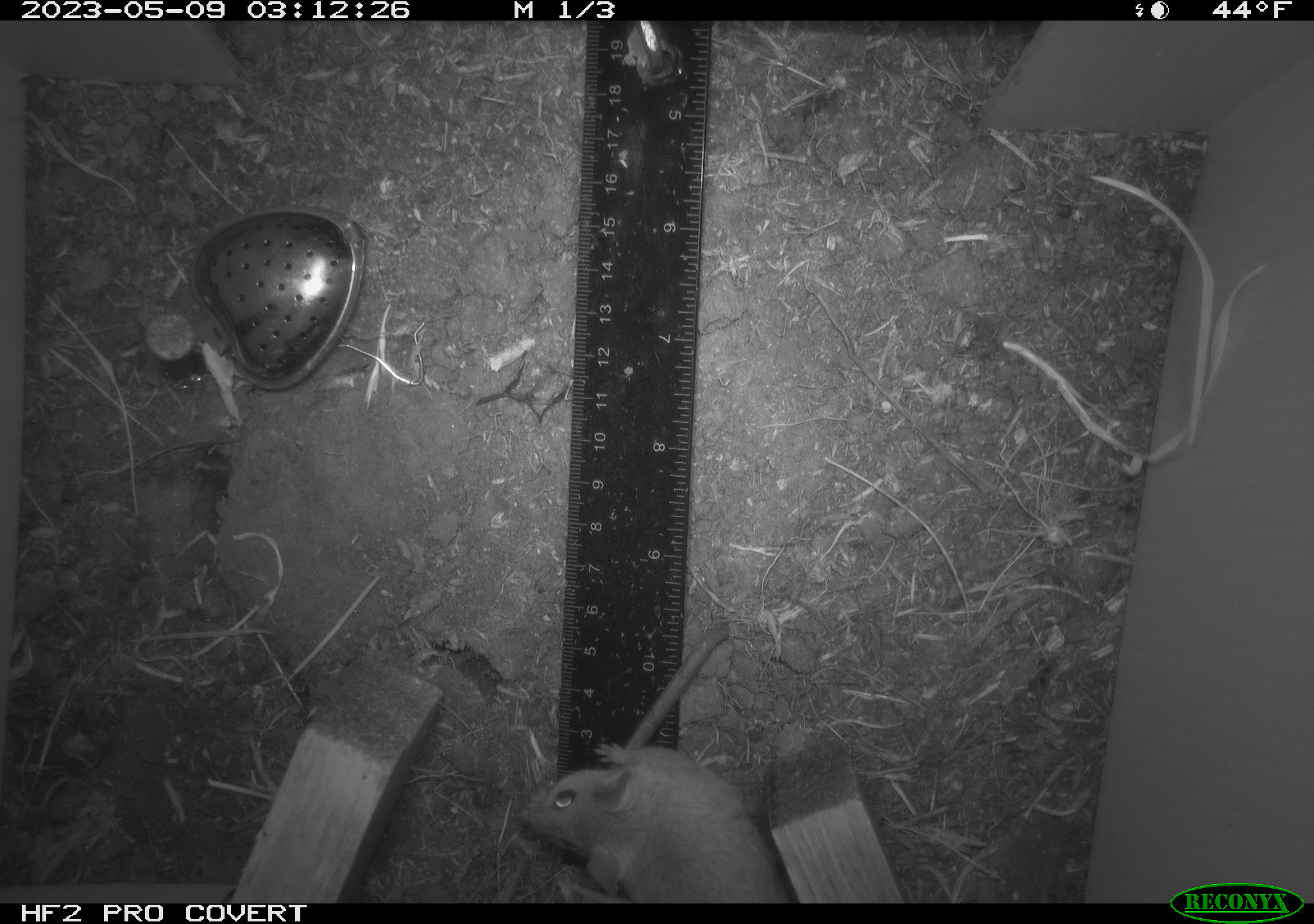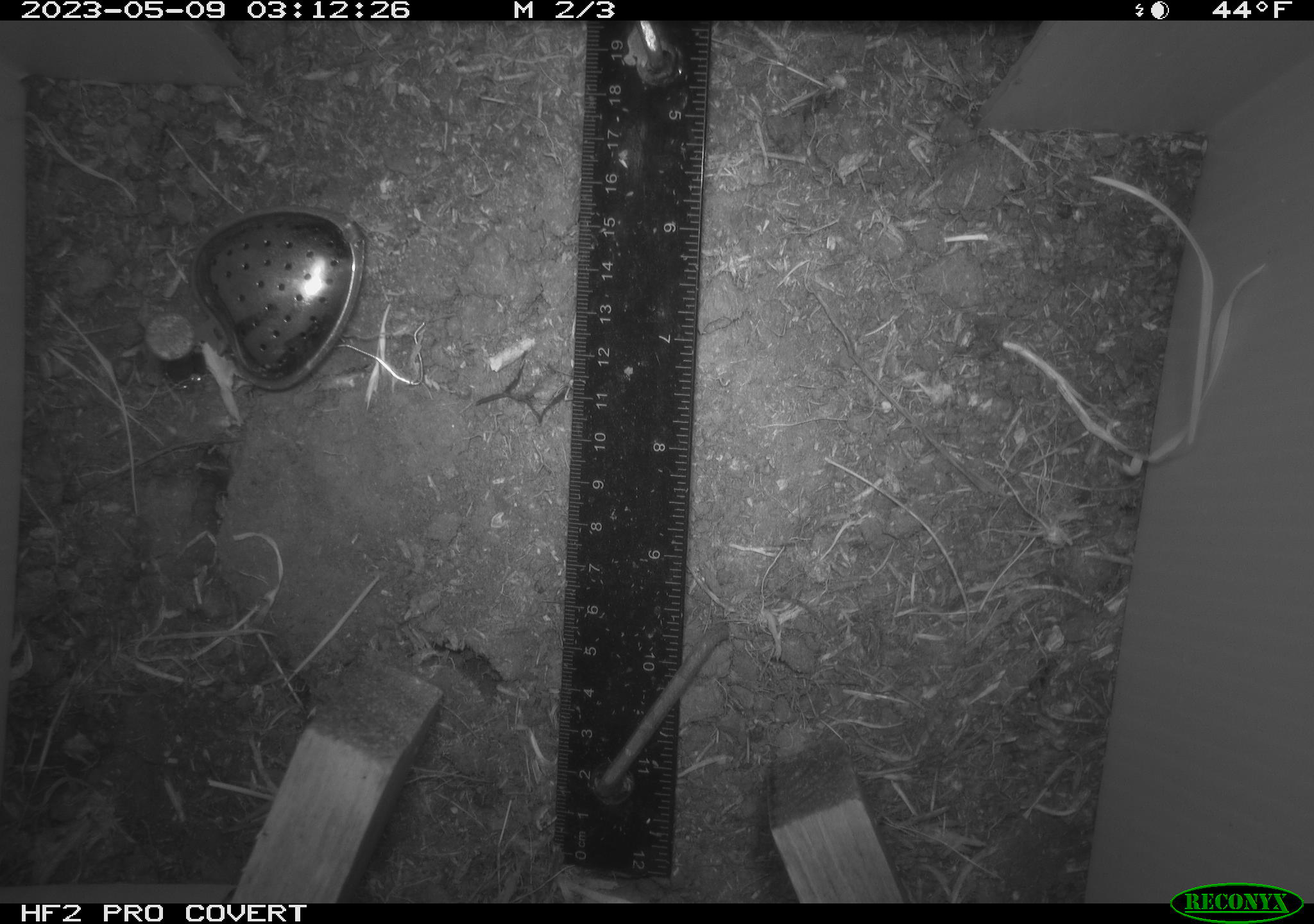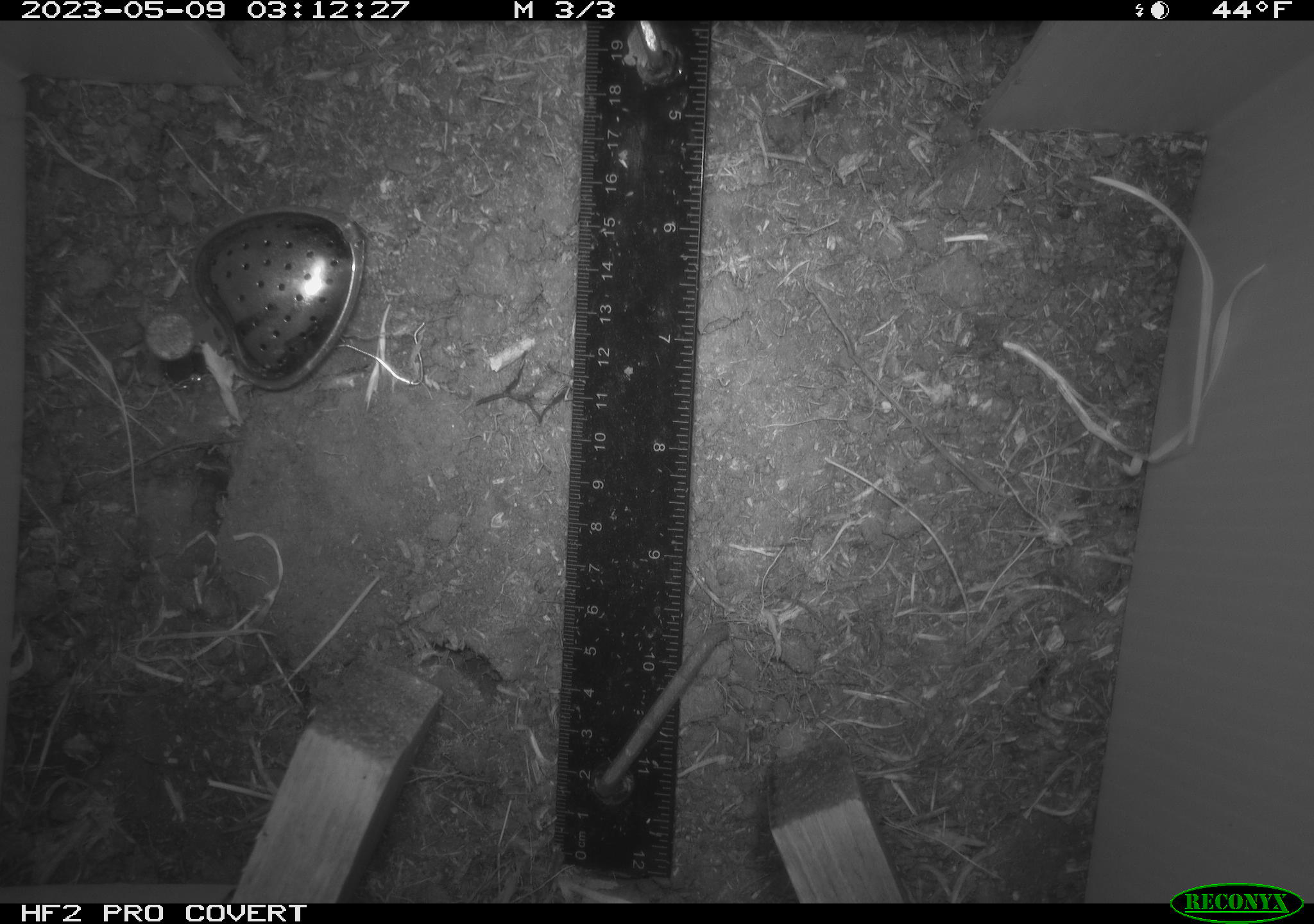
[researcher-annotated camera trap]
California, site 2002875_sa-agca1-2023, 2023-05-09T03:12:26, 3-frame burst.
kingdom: Animalia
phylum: Chordata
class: Mammalia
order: Rodentia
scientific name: Rodentia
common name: mouse species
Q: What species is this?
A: Mouse species (Rodentia).